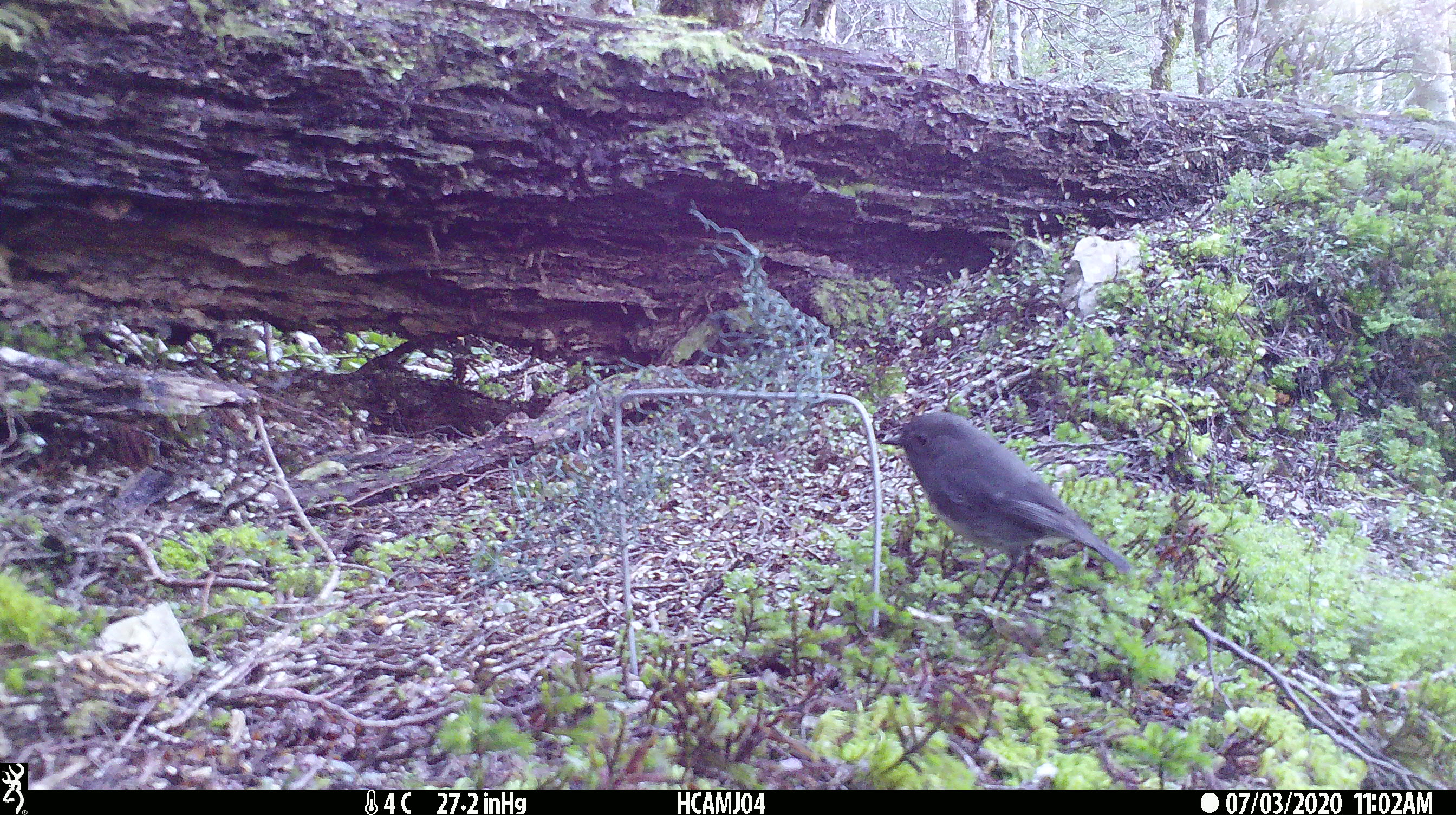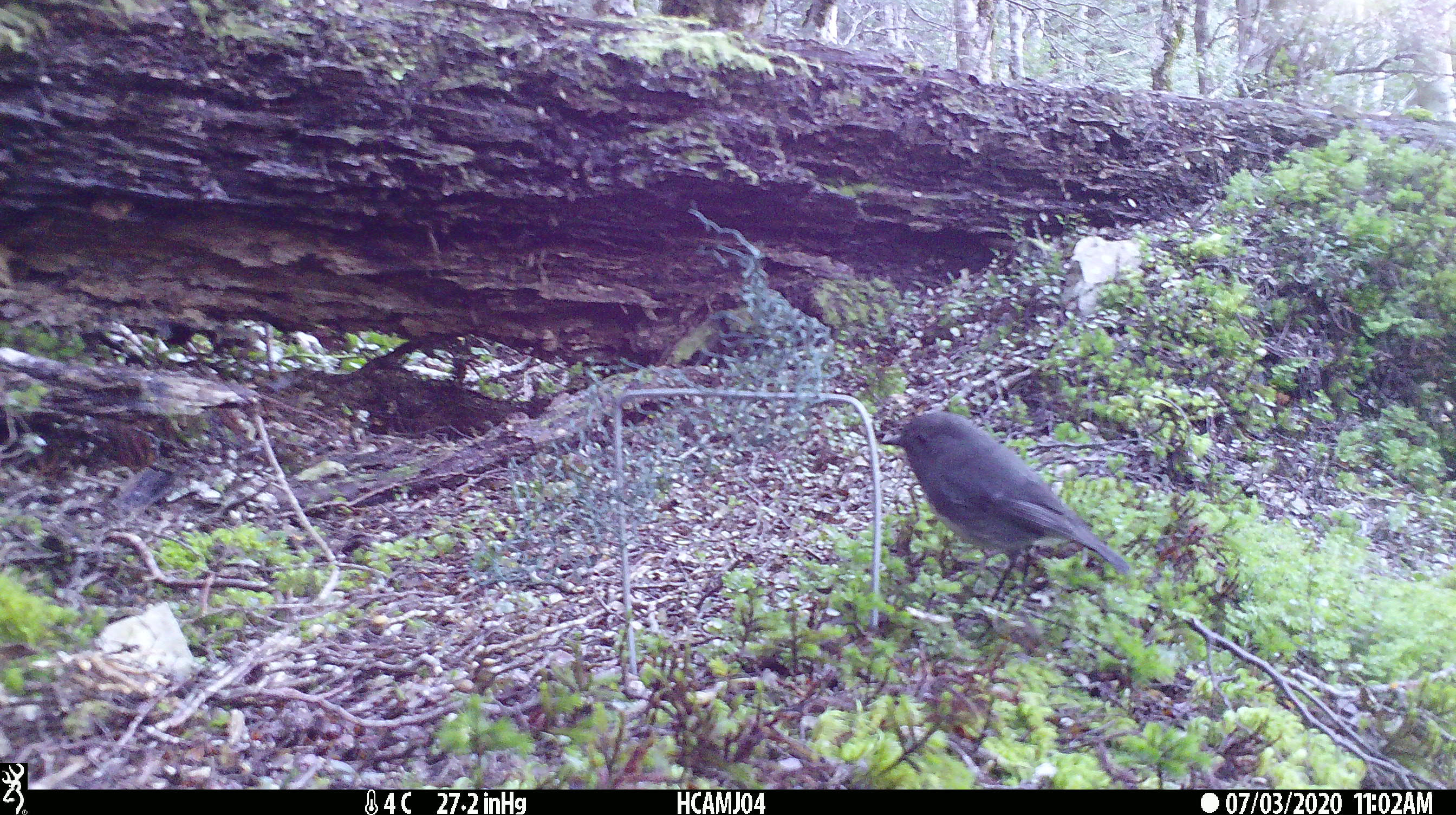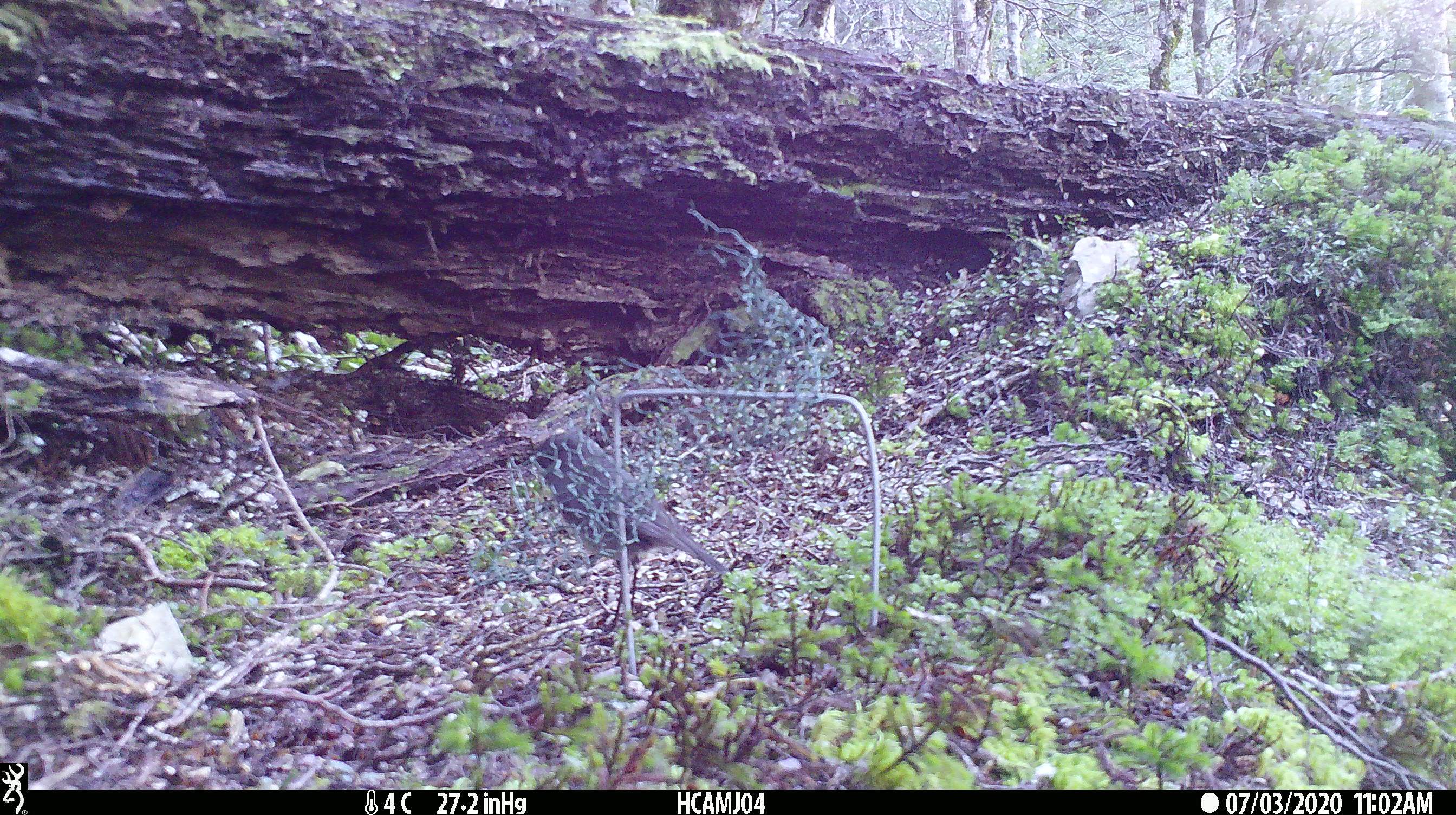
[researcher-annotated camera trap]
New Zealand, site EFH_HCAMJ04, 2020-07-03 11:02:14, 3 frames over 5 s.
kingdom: Animalia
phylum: Chordata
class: Aves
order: Passeriformes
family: Petroicidae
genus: Petroica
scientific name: Petroica australis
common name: new zealand robin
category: robin